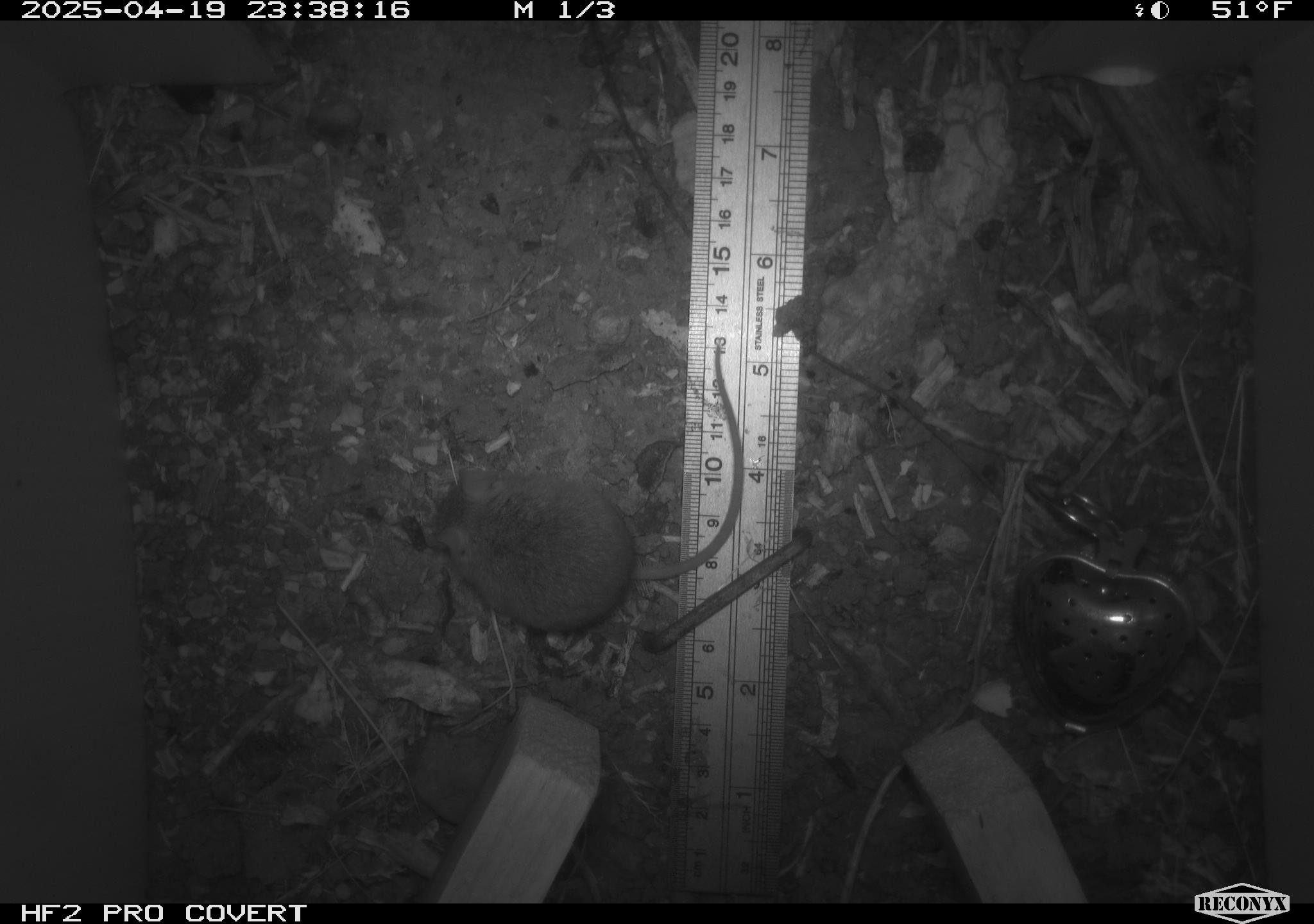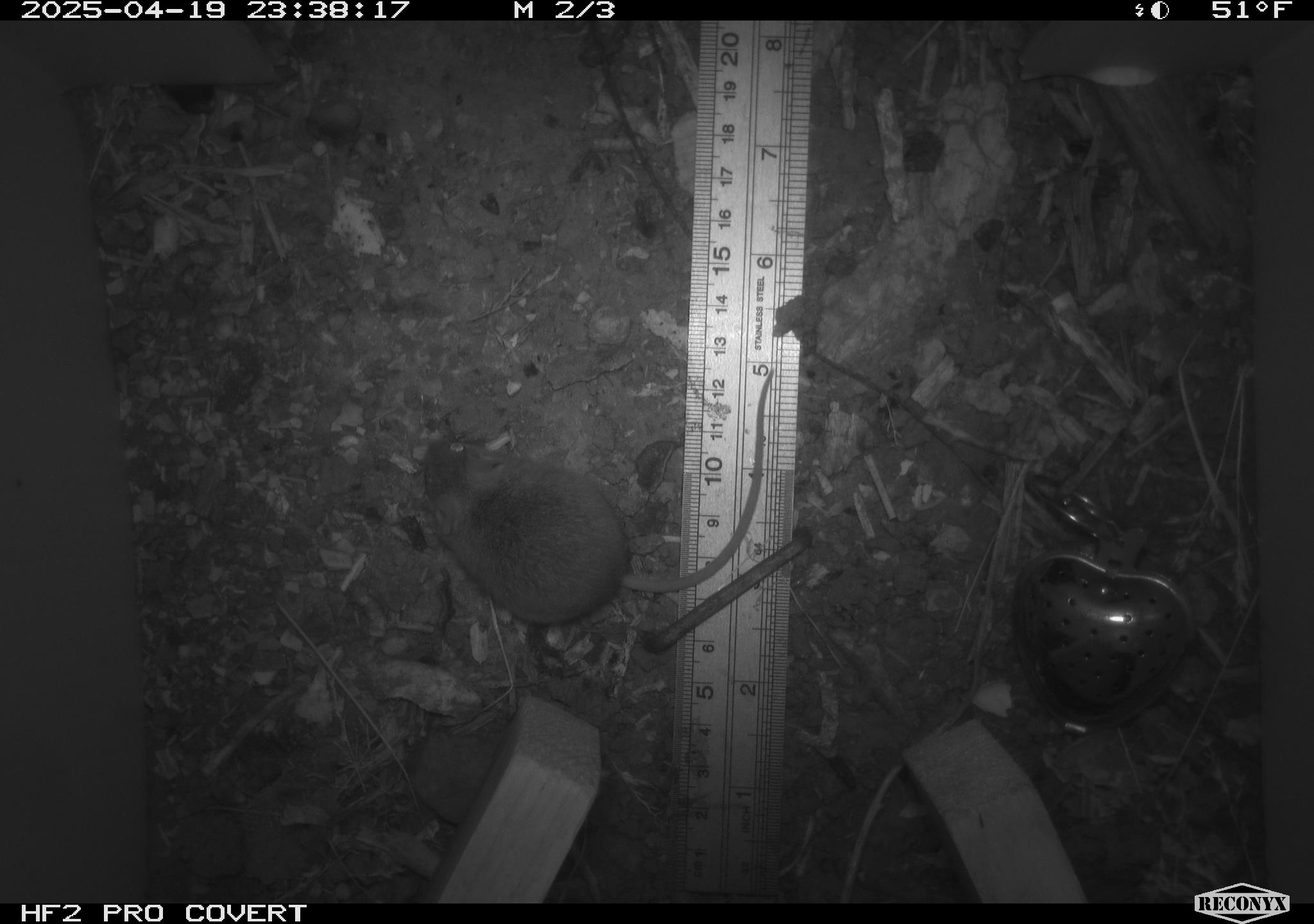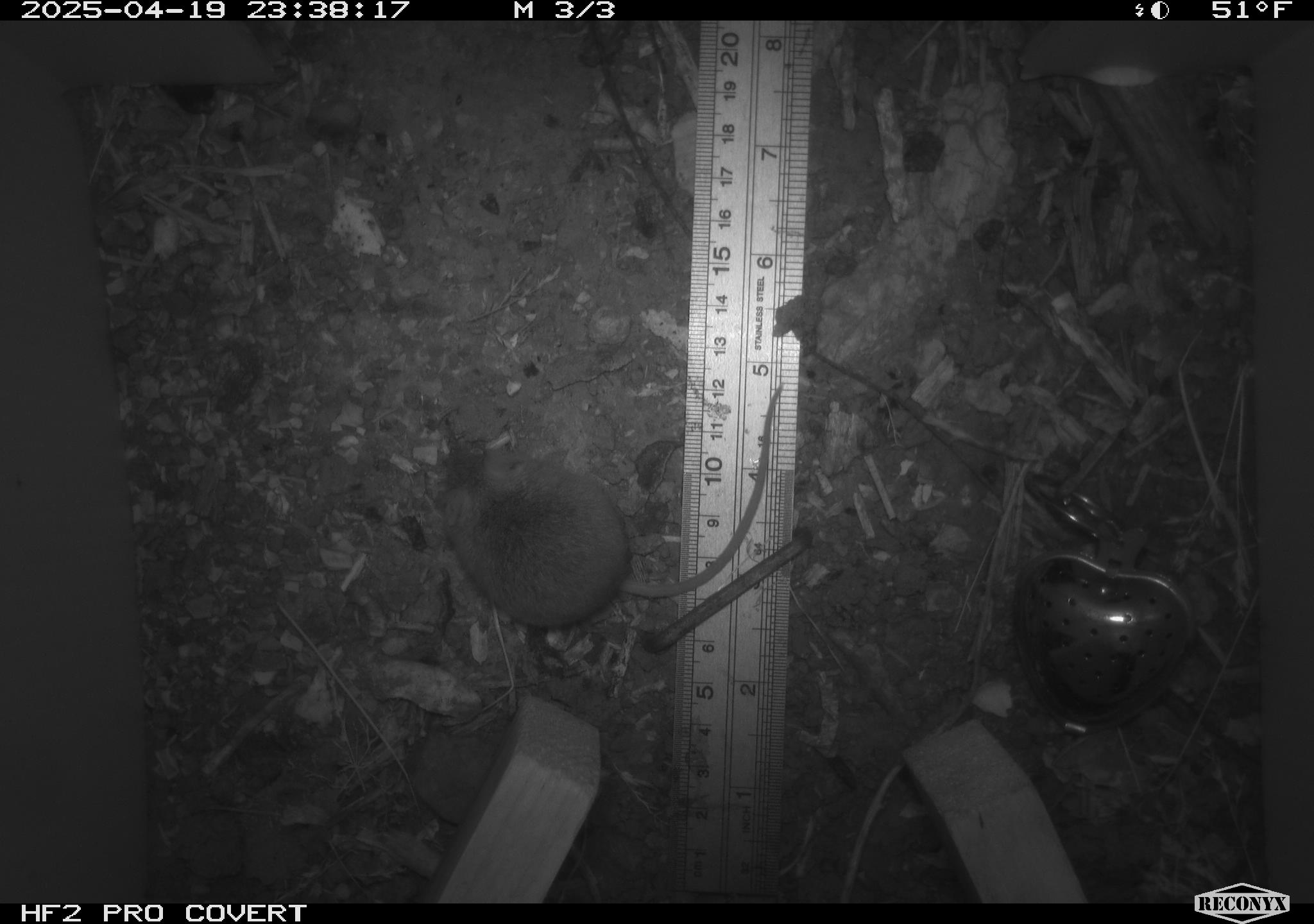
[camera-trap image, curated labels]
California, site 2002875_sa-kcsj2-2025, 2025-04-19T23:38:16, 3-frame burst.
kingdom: Animalia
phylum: Chordata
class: Mammalia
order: Rodentia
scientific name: Rodentia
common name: rodent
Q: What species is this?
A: Rodent (Rodentia).